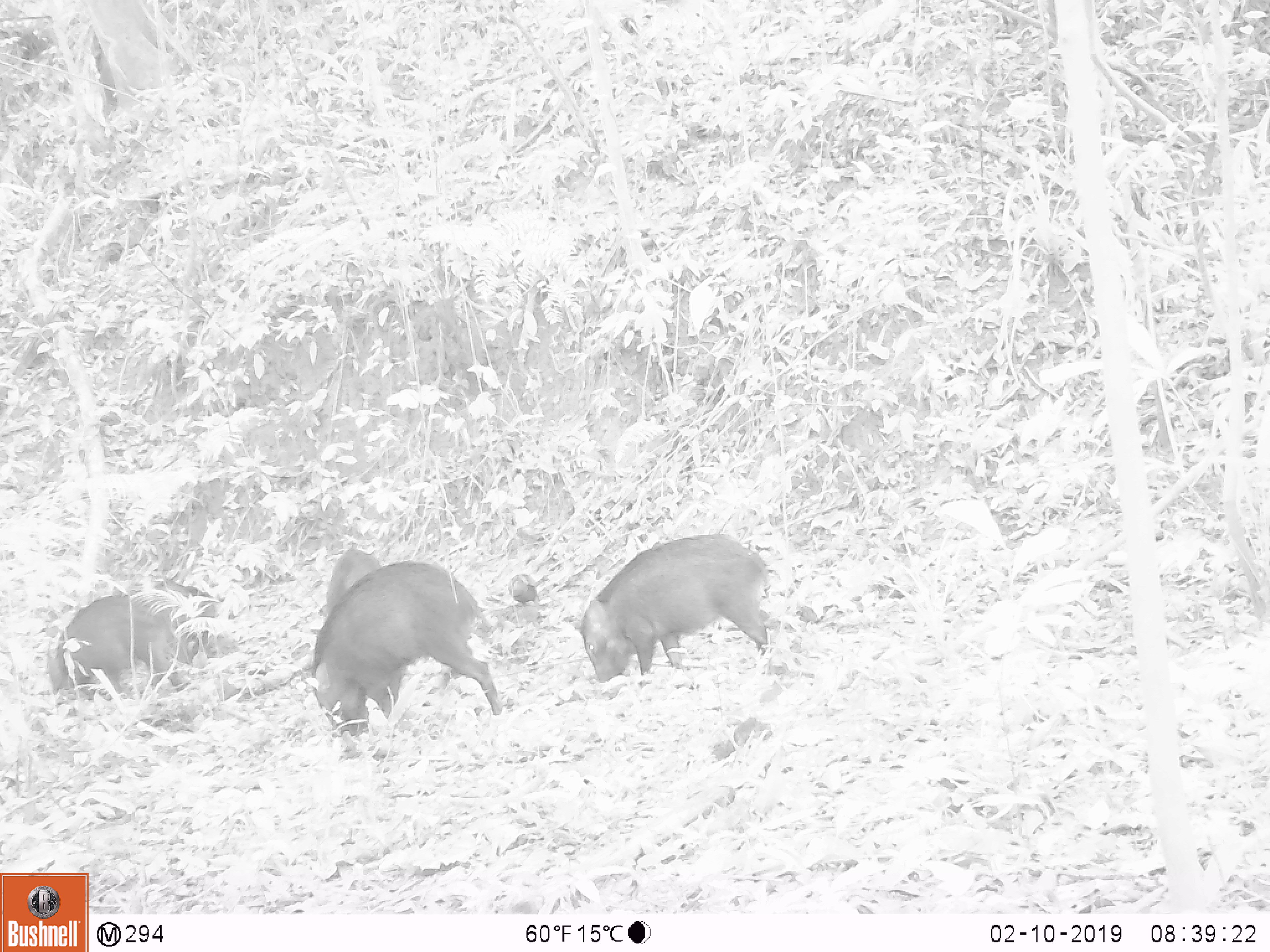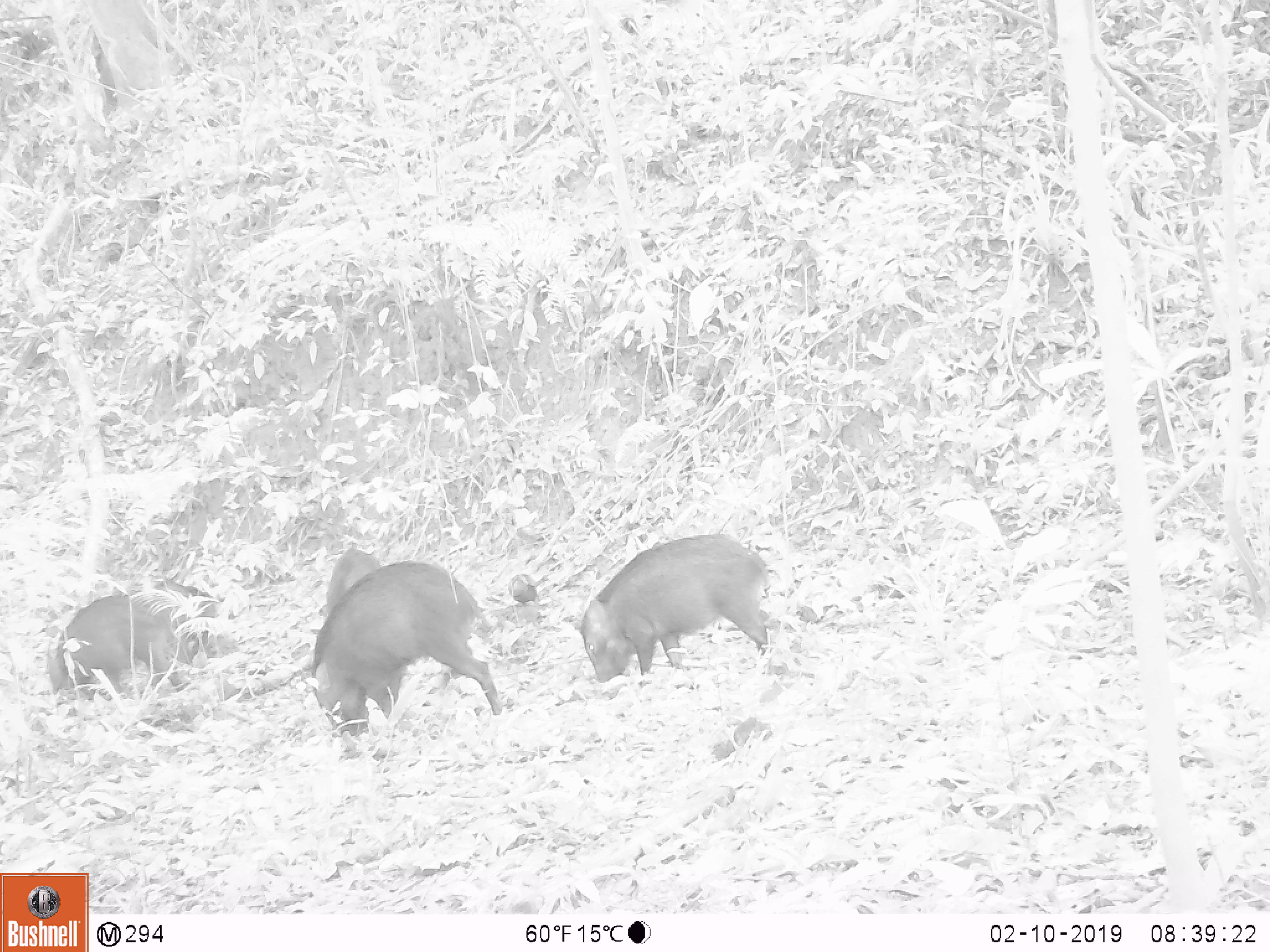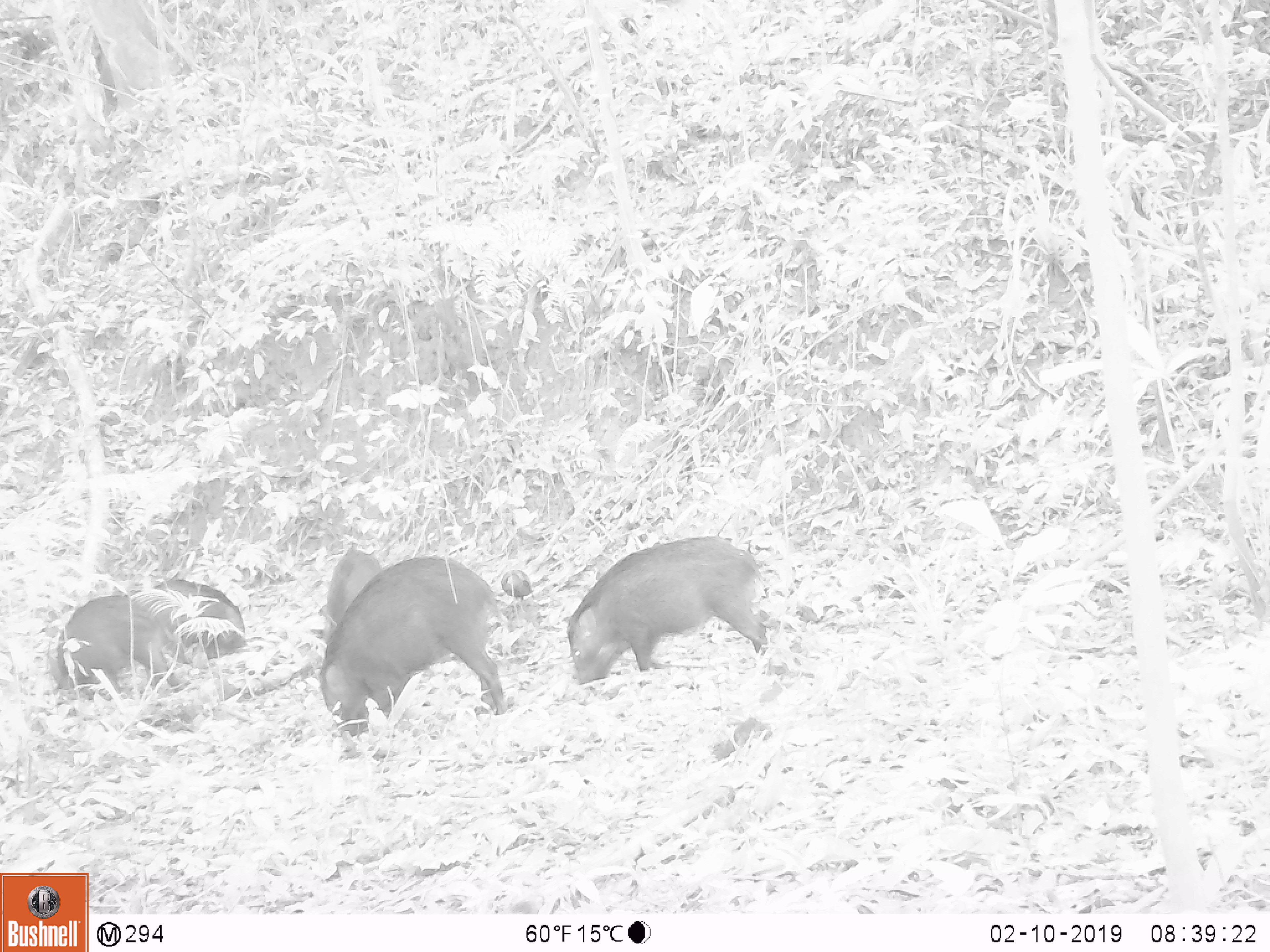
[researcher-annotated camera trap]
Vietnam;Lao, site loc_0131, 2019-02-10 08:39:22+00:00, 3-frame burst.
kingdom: Animalia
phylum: Chordata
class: Aves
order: Galliformes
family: Phasianidae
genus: Gallus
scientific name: Gallus gallus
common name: red junglefowl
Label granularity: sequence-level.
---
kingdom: Animalia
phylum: Chordata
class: Mammalia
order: Artiodactyla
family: Suidae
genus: Sus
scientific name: Sus scrofa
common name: eurasian wild pig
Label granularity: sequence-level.